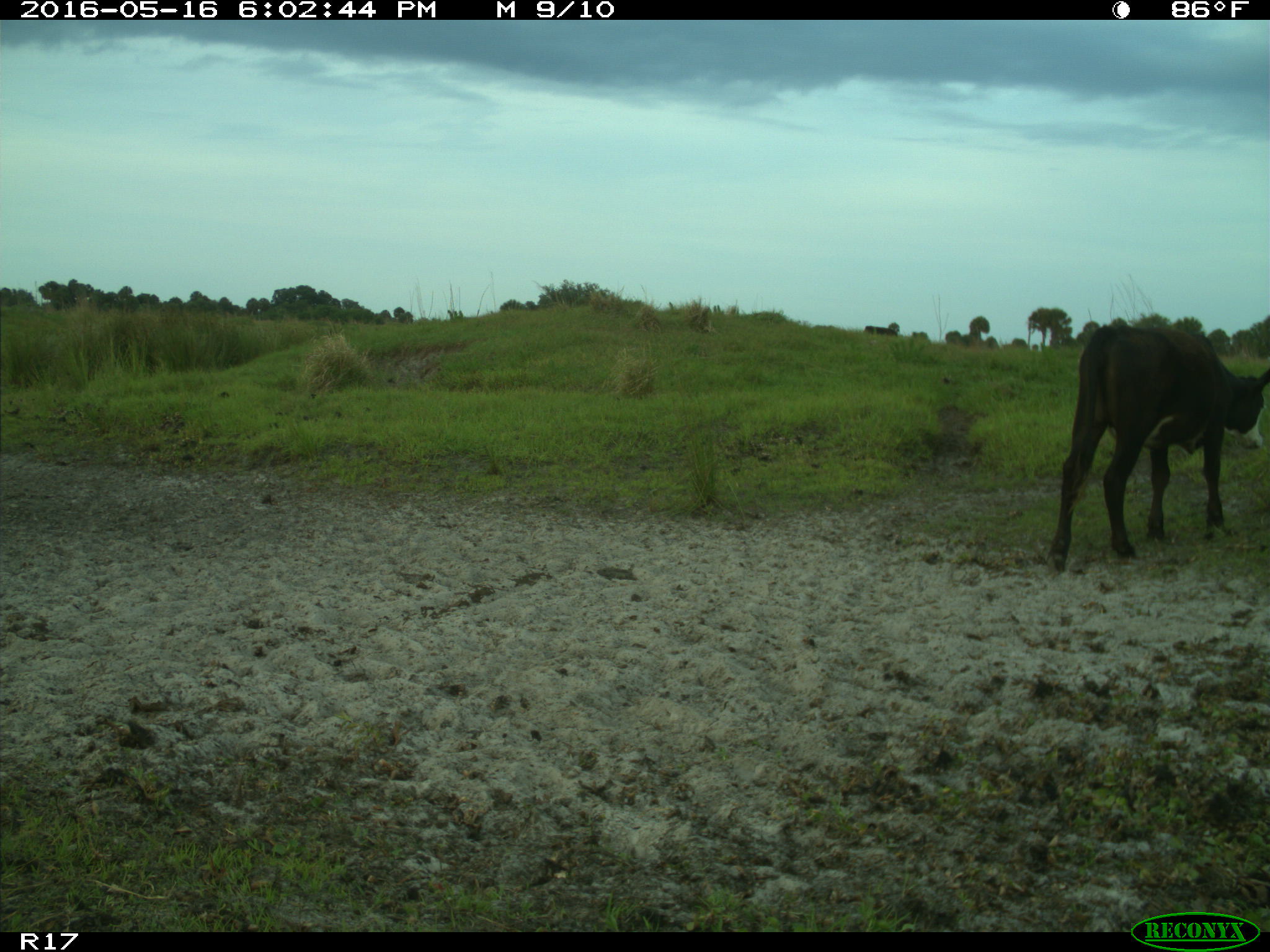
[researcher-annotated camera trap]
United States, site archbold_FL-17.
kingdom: Animalia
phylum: Chordata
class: Mammalia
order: Artiodactyla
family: Bovidae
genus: Bos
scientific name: Bos taurus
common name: domestic cow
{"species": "Bos taurus (domestic cow)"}